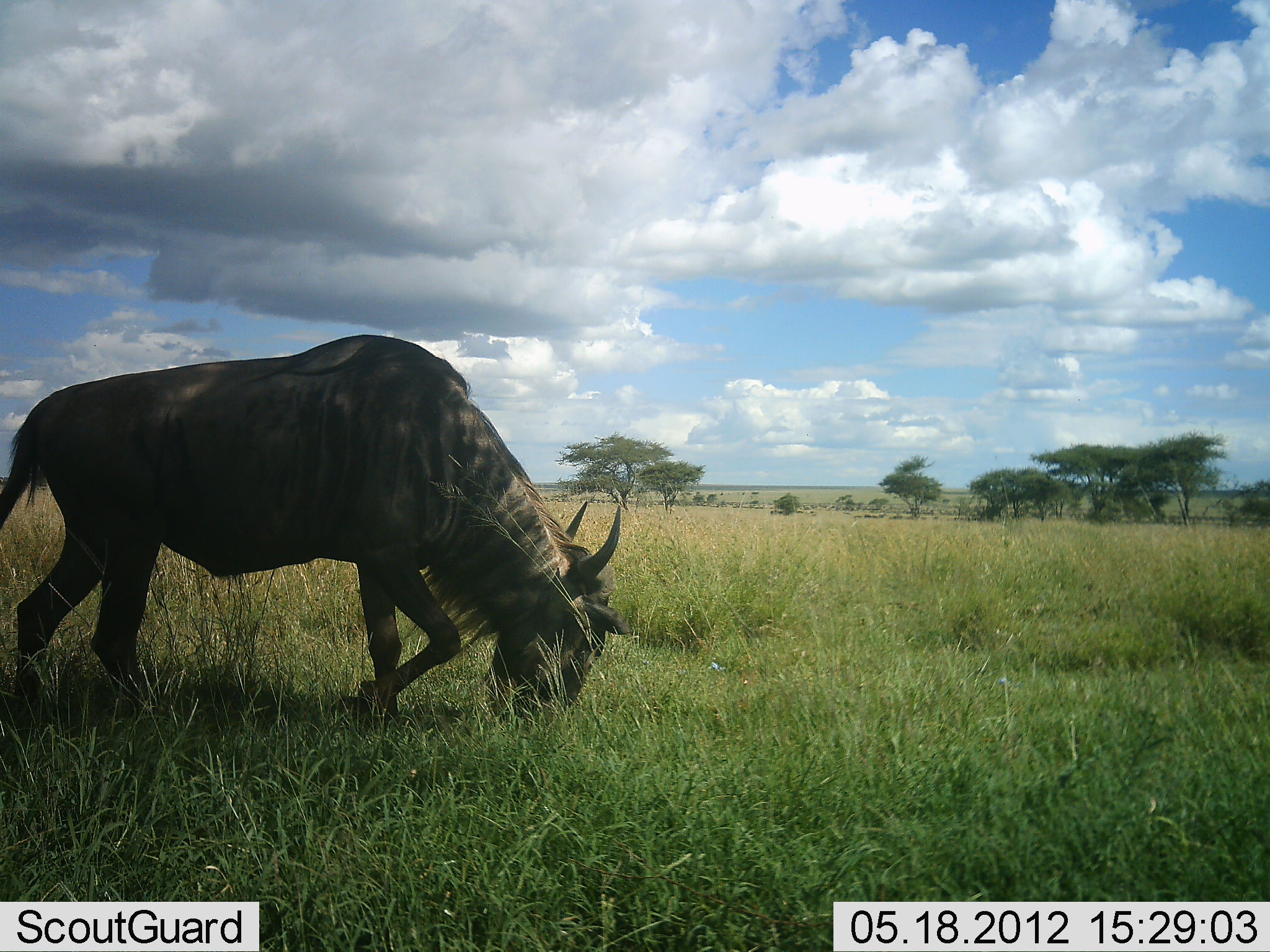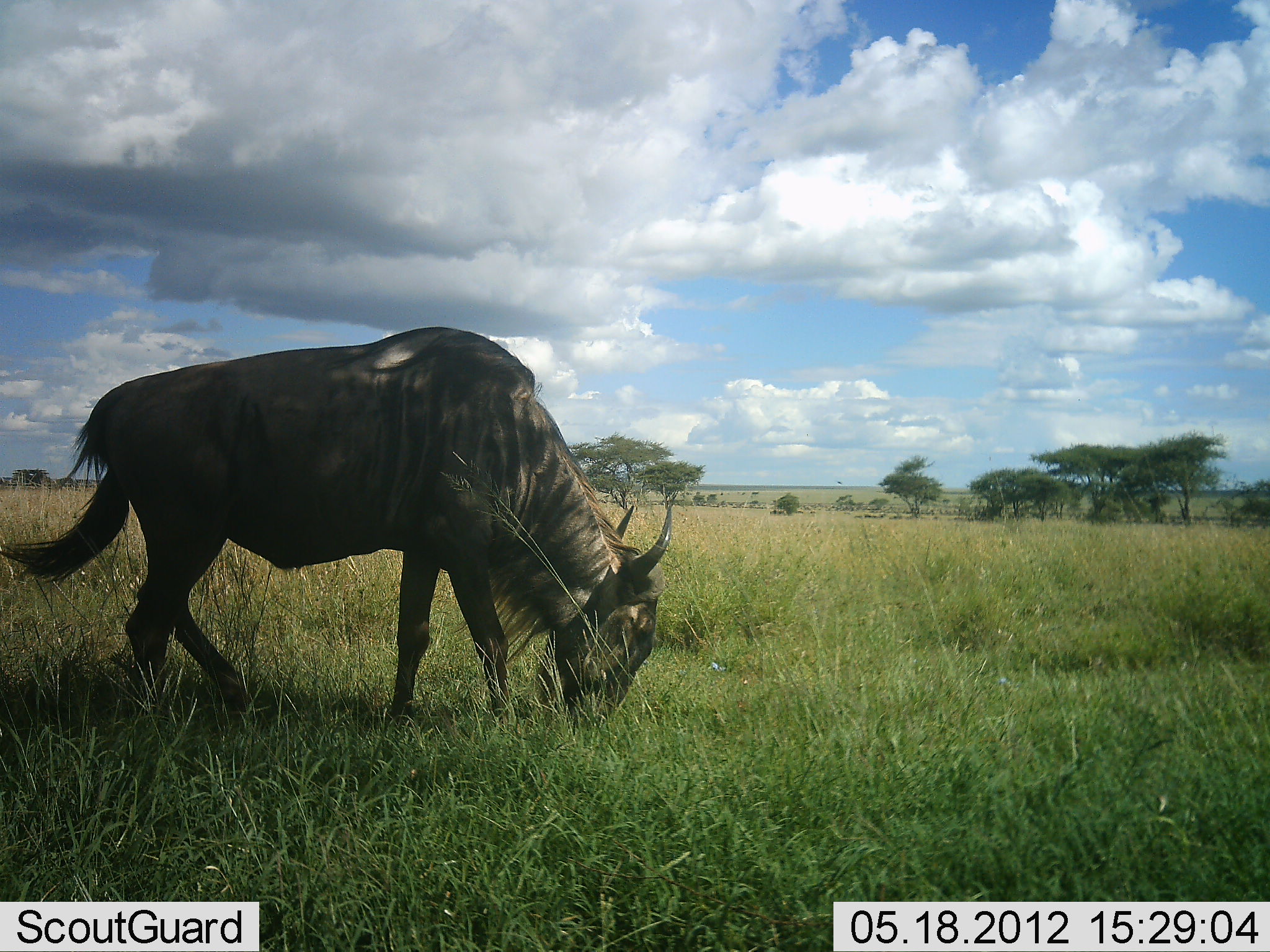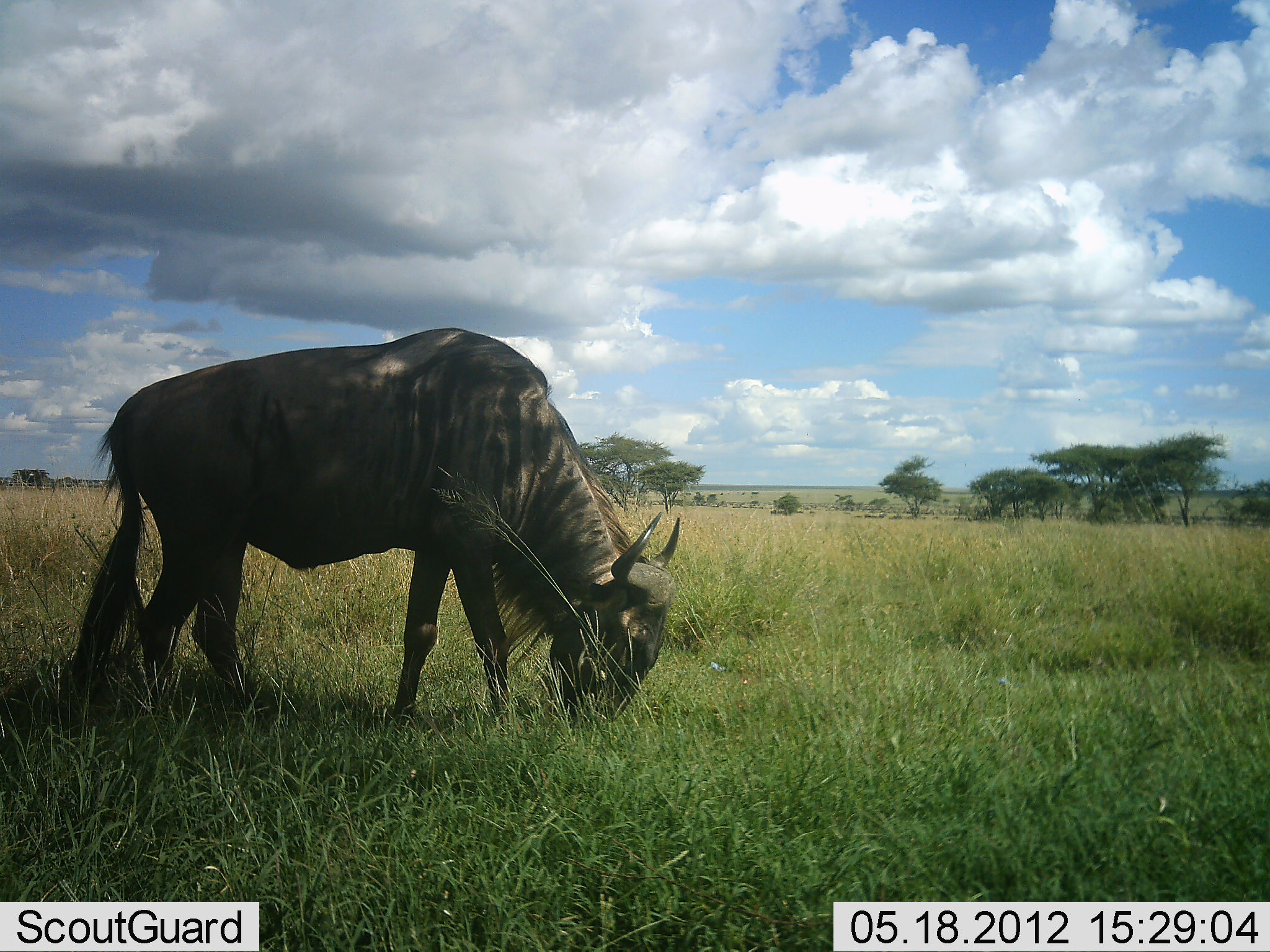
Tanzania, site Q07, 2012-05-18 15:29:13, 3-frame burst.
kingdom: Animalia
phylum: Chordata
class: Mammalia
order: Artiodactyla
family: Bovidae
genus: Connochaetes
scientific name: Connochaetes taurinus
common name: blue wildebeest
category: wildebeest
Wildebeest (blue wildebeest) (Connochaetes taurinus), count 1. Behavior (volunteer vote fractions): standing 10%, resting 10%, moving 40%, interacting 0%. Young present (vote fraction): 0%. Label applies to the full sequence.